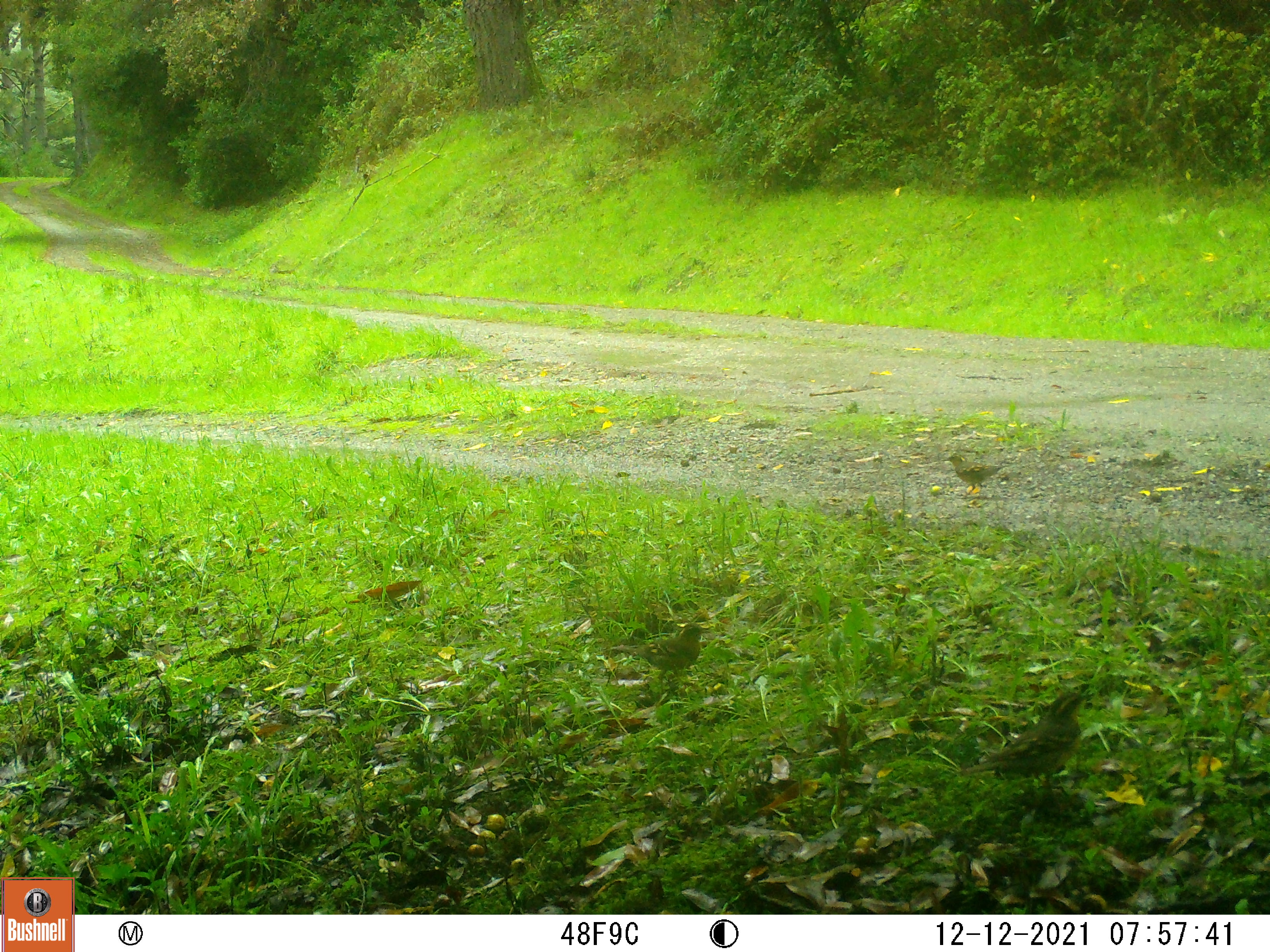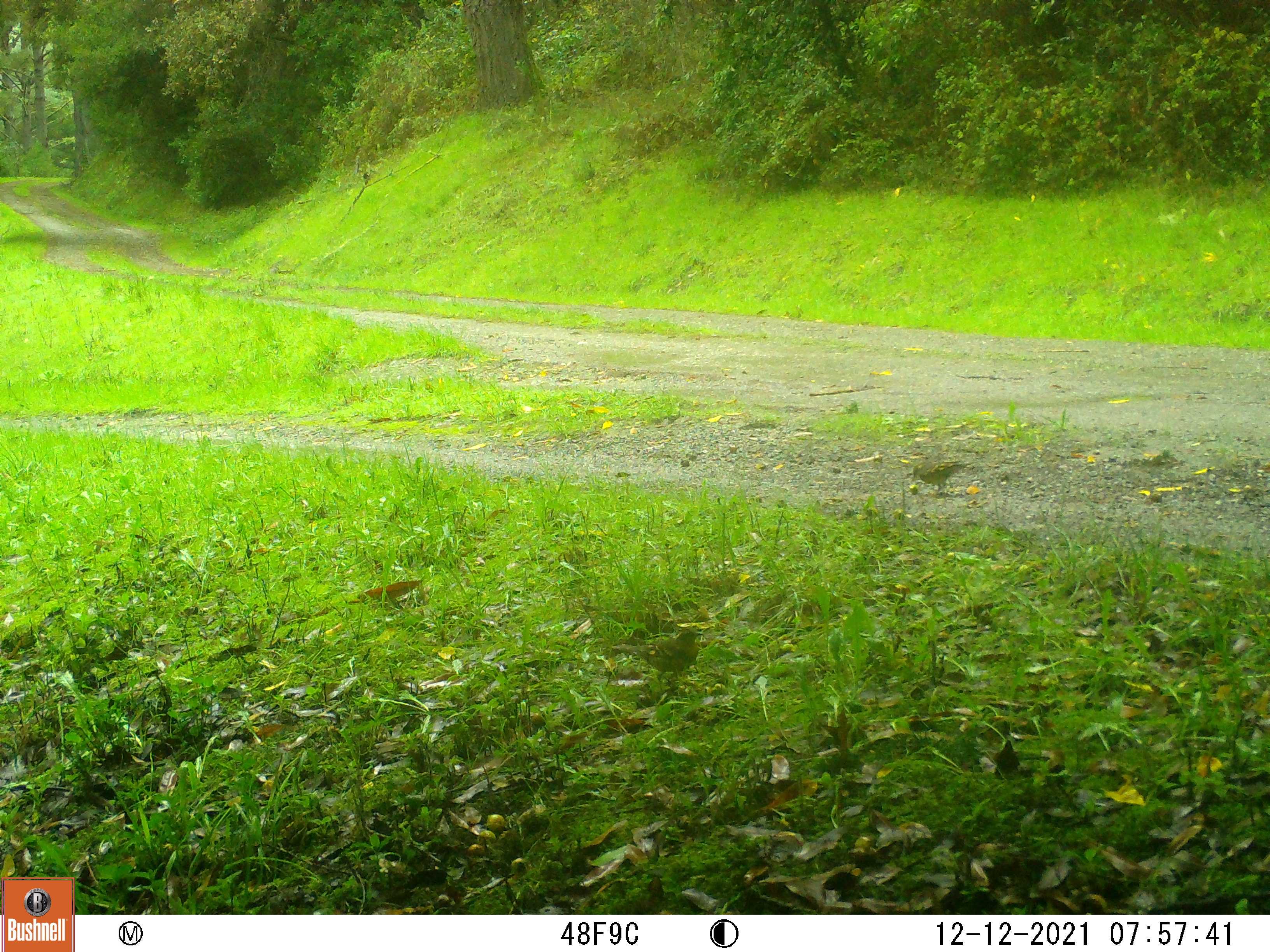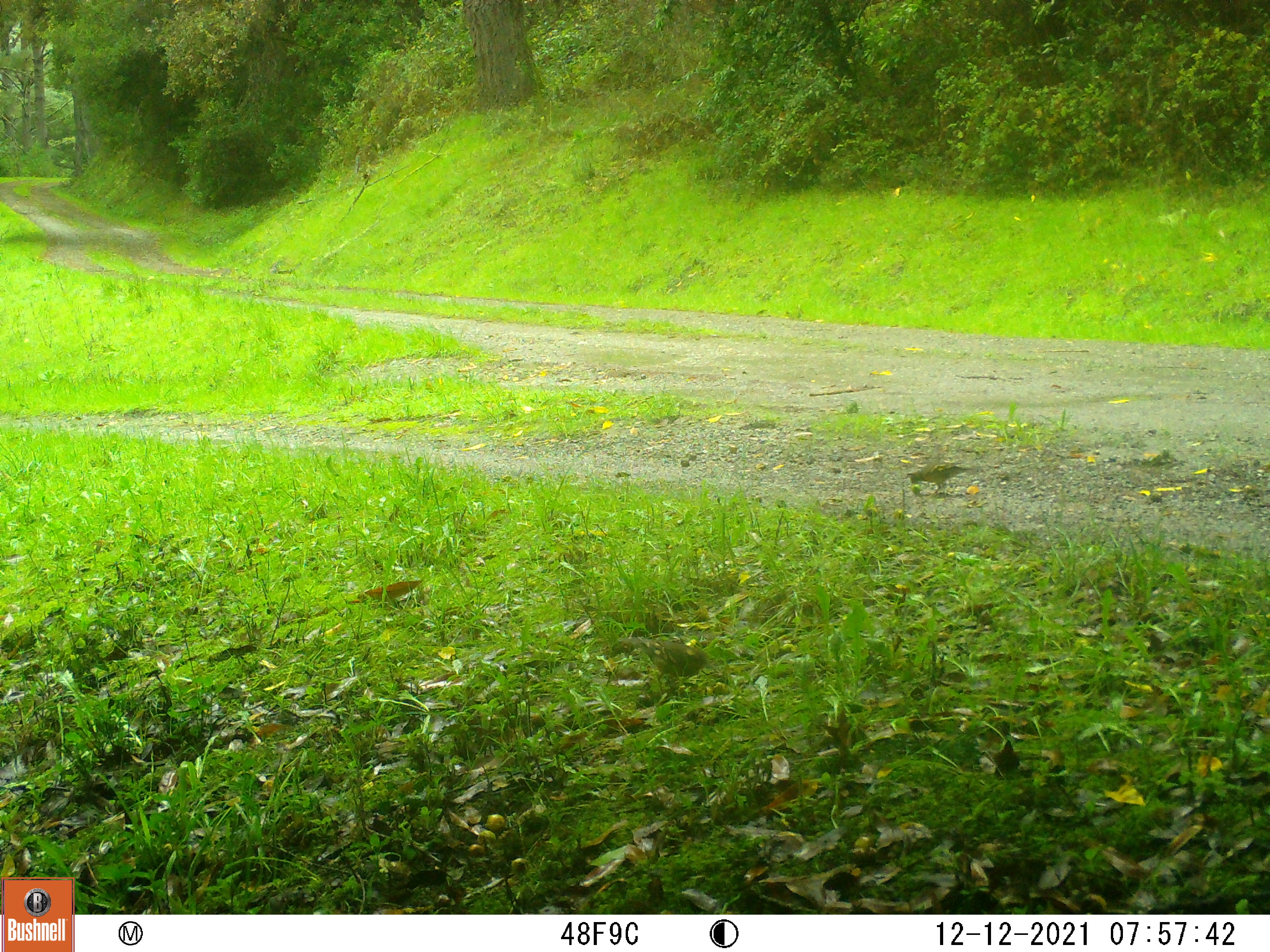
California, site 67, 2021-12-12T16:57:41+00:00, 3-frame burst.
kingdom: Animalia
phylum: Chordata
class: Aves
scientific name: Aves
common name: bird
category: unknown bird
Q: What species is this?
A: Unknown bird (bird) (Aves).